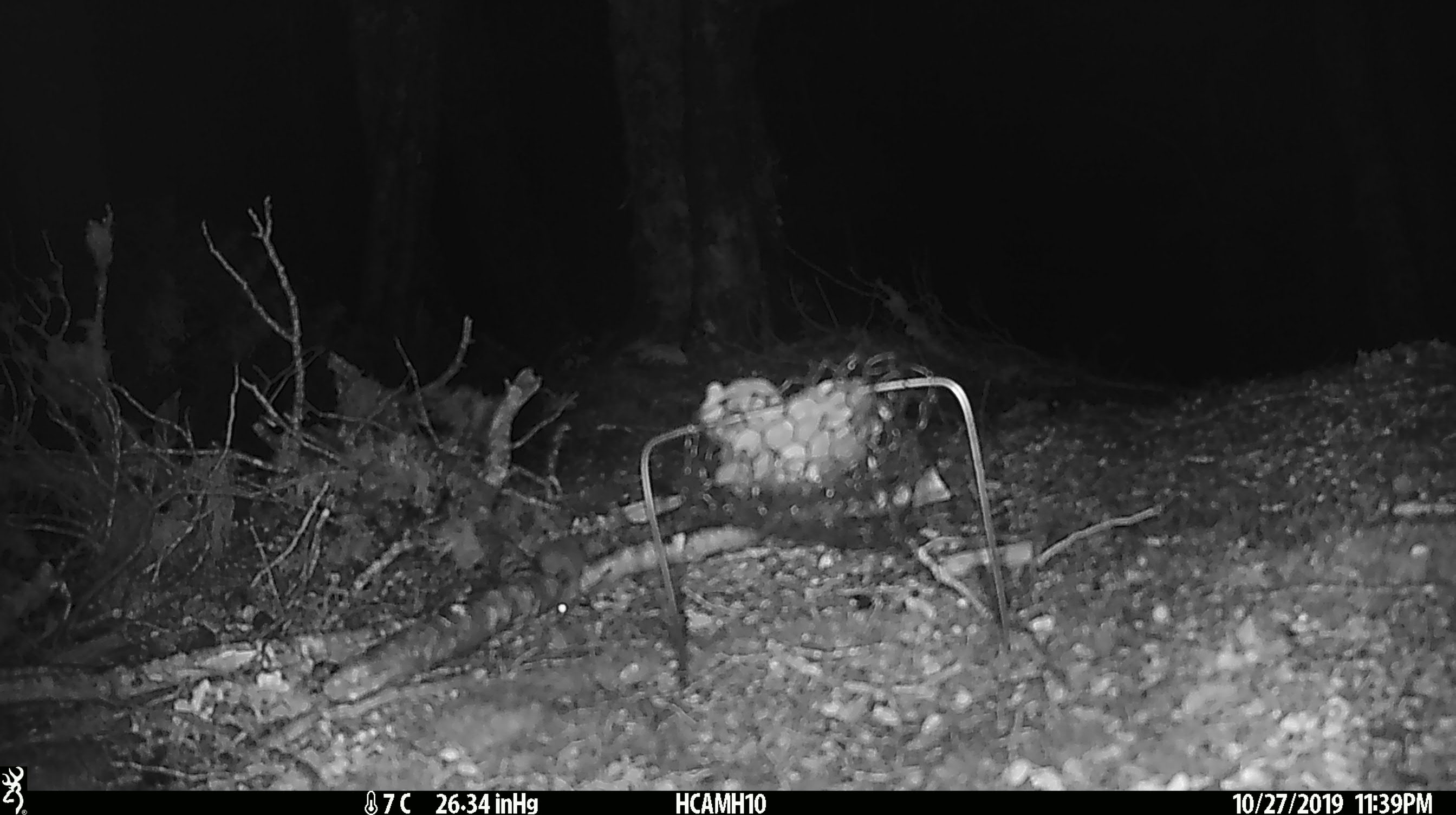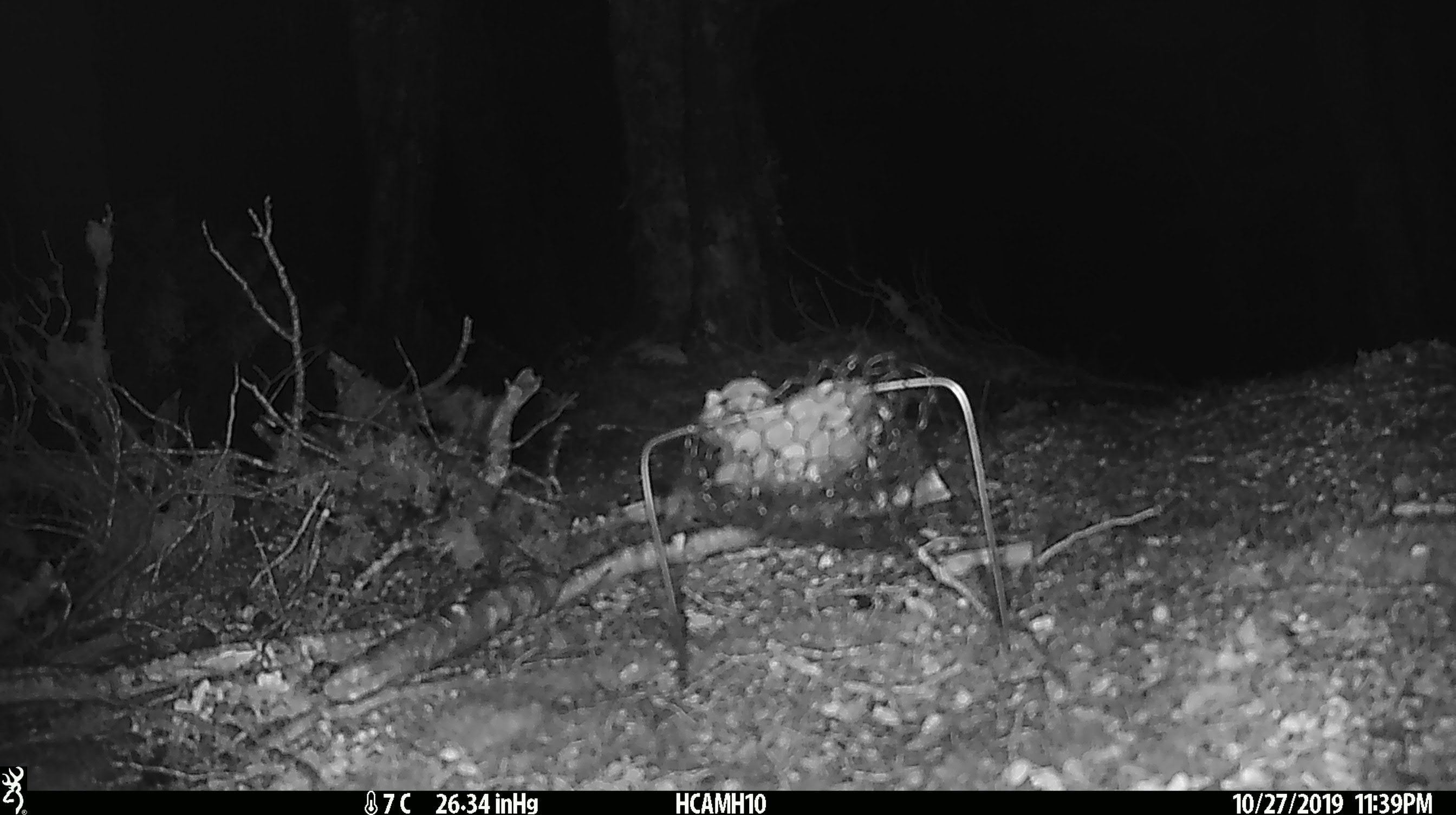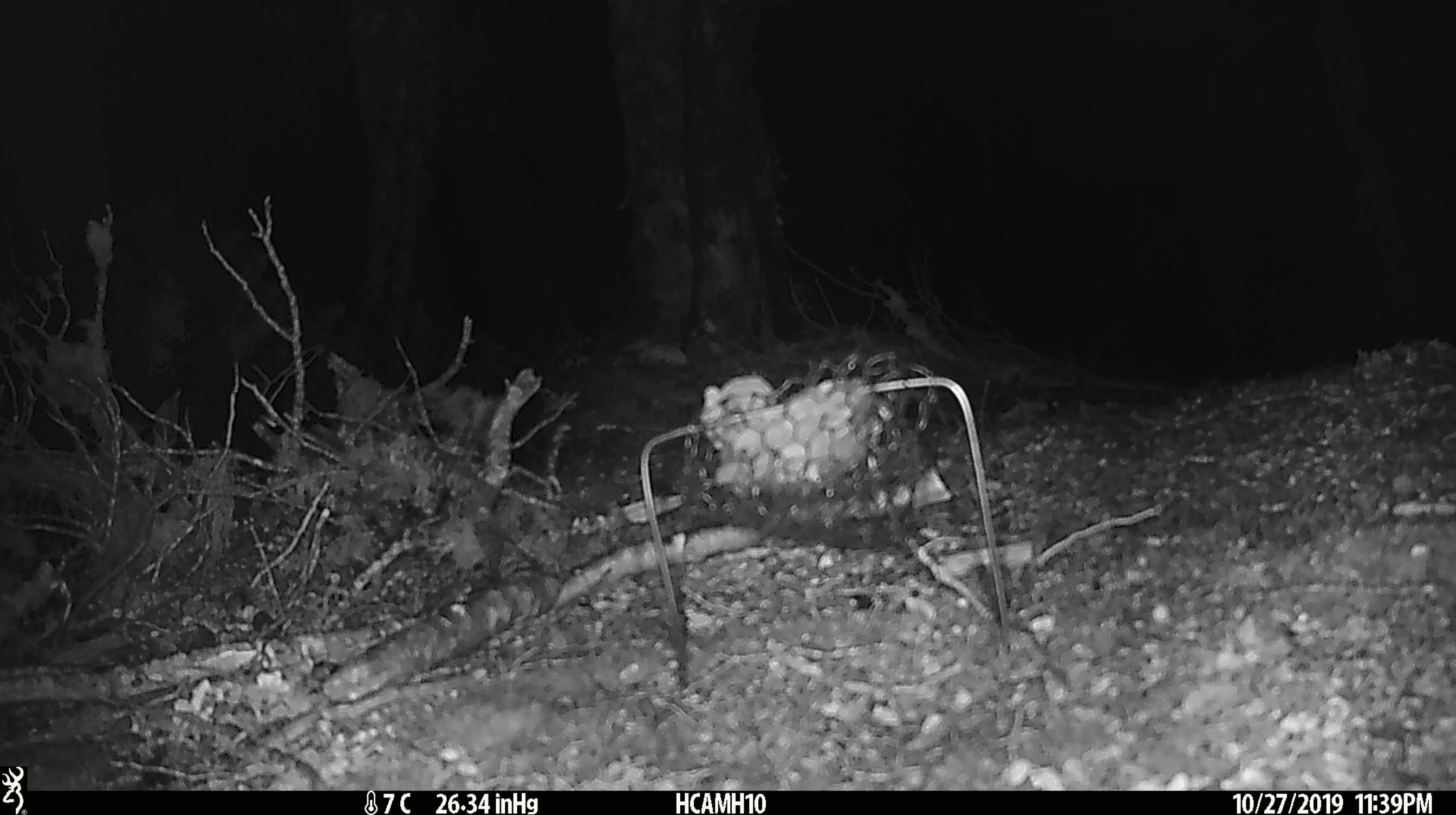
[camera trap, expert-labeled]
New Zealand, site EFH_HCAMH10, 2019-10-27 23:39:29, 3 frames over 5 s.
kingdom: Animalia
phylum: Chordata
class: Mammalia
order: Rodentia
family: Muridae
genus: Mus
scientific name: Mus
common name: mouse